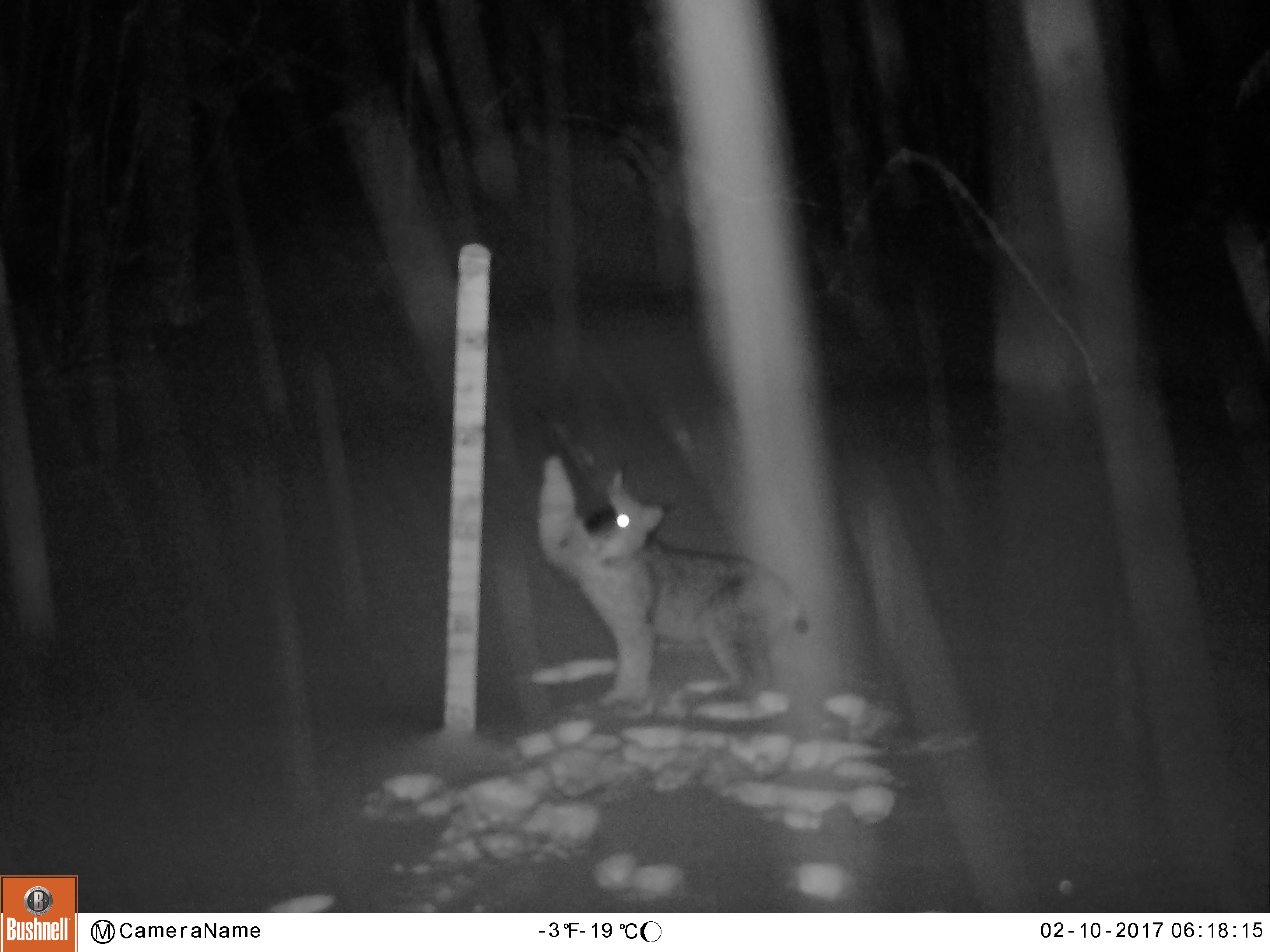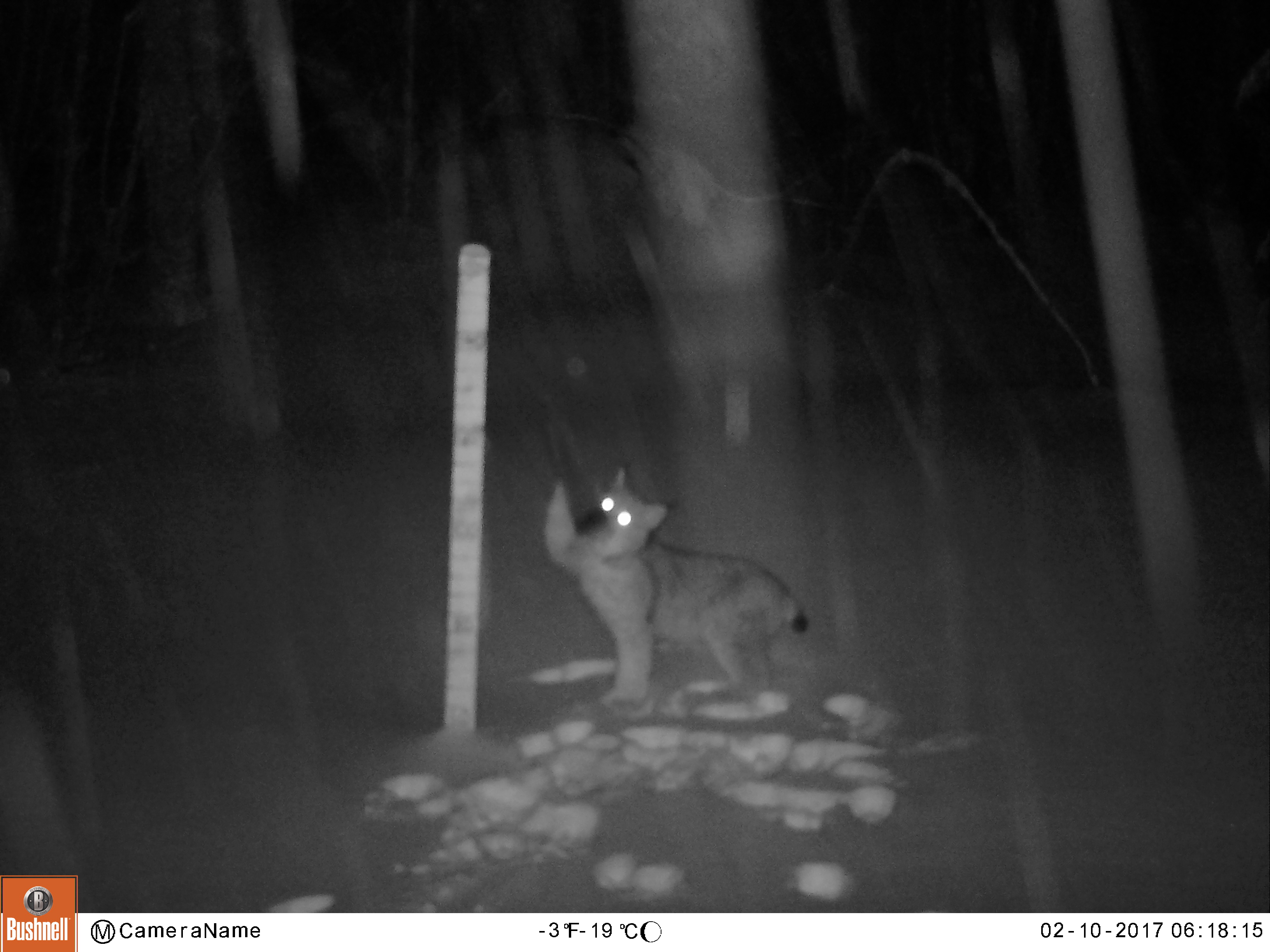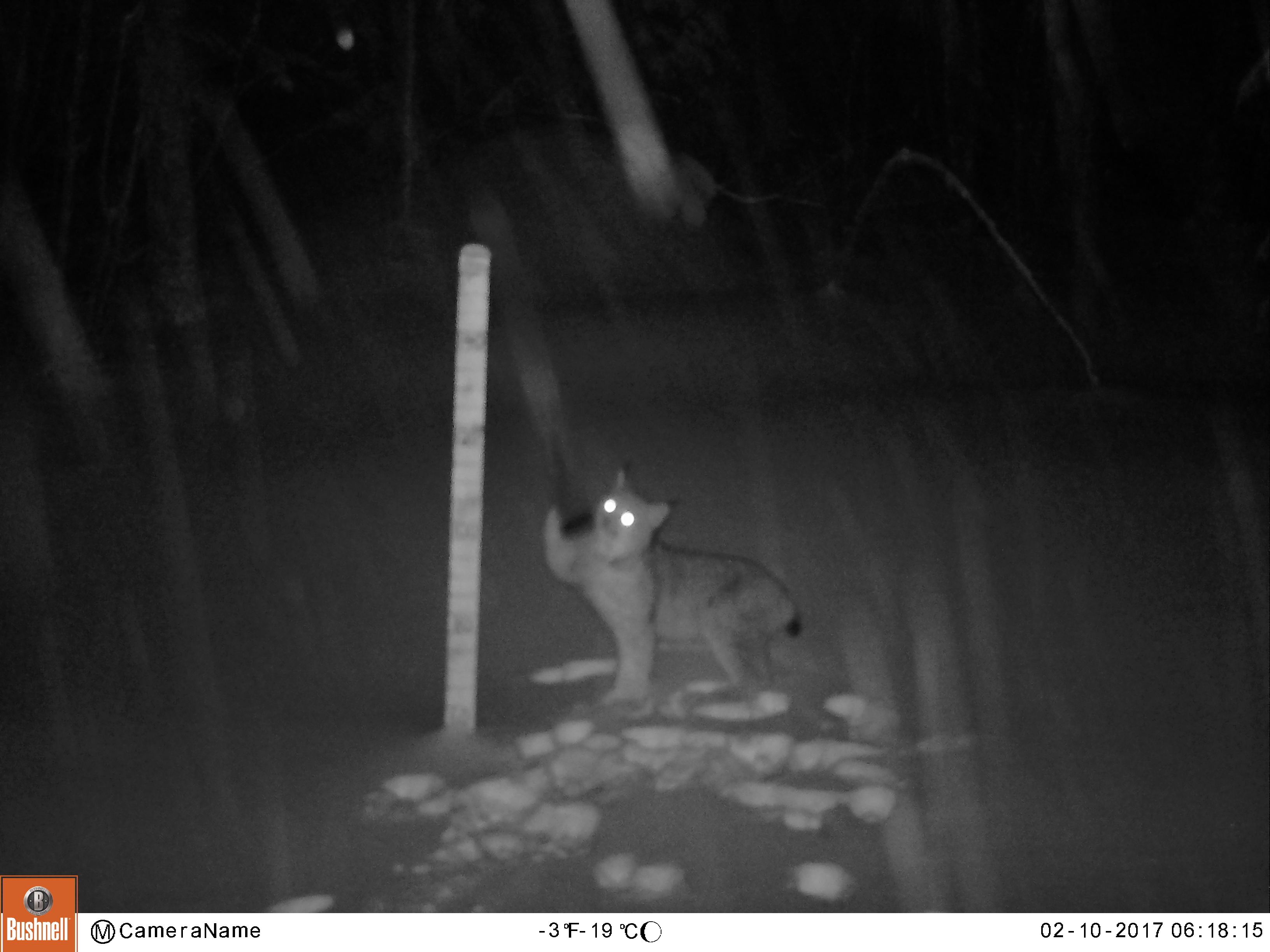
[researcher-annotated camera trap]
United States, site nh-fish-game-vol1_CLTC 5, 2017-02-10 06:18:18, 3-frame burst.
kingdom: Animalia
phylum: Chordata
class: Mammalia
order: Carnivora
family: Felidae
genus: Lynx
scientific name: Lynx canadensis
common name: canada lynx